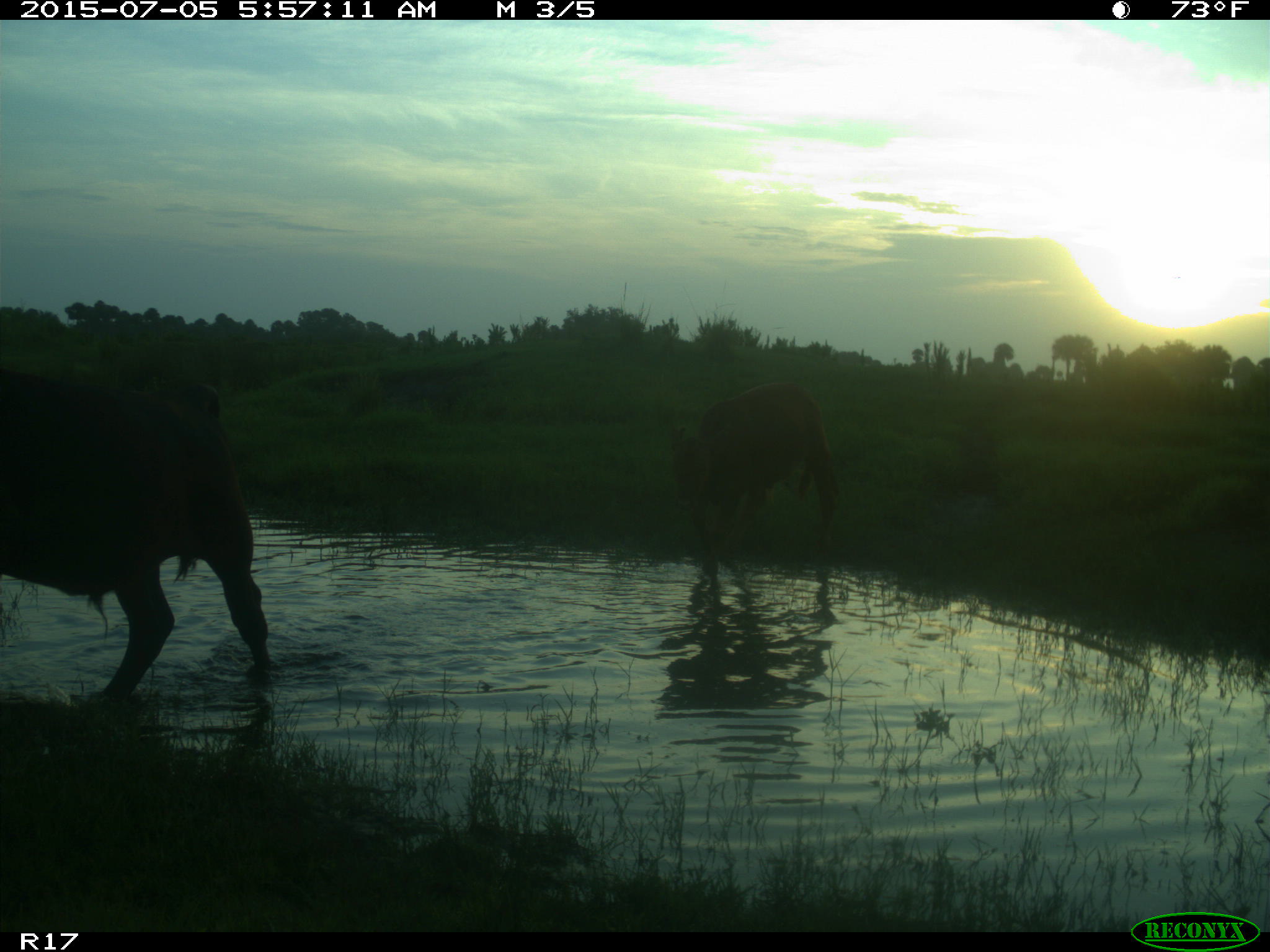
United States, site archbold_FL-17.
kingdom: Animalia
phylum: Chordata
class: Mammalia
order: Artiodactyla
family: Bovidae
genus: Bos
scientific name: Bos taurus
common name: domestic cow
Bos taurus (domestic cow).